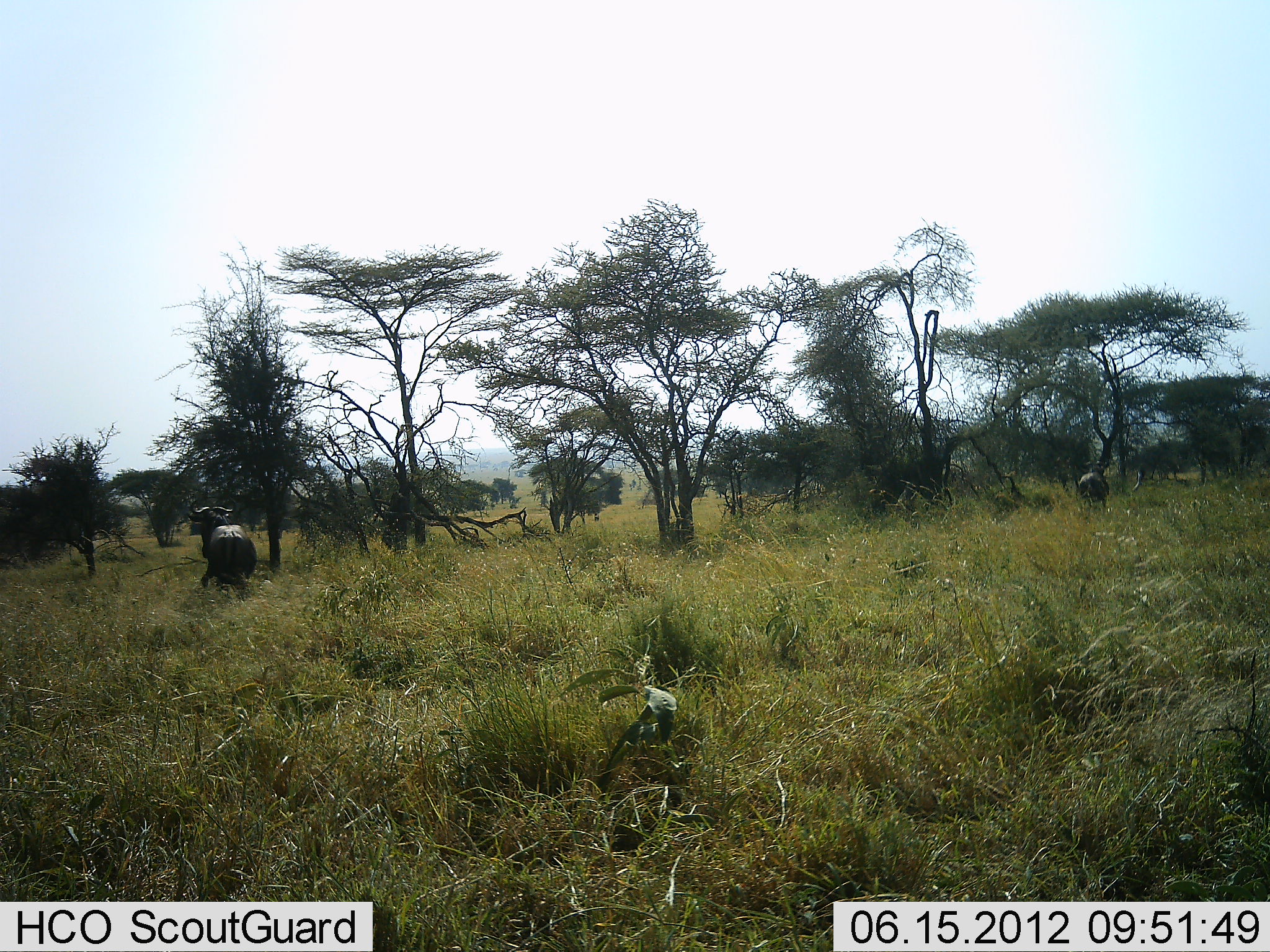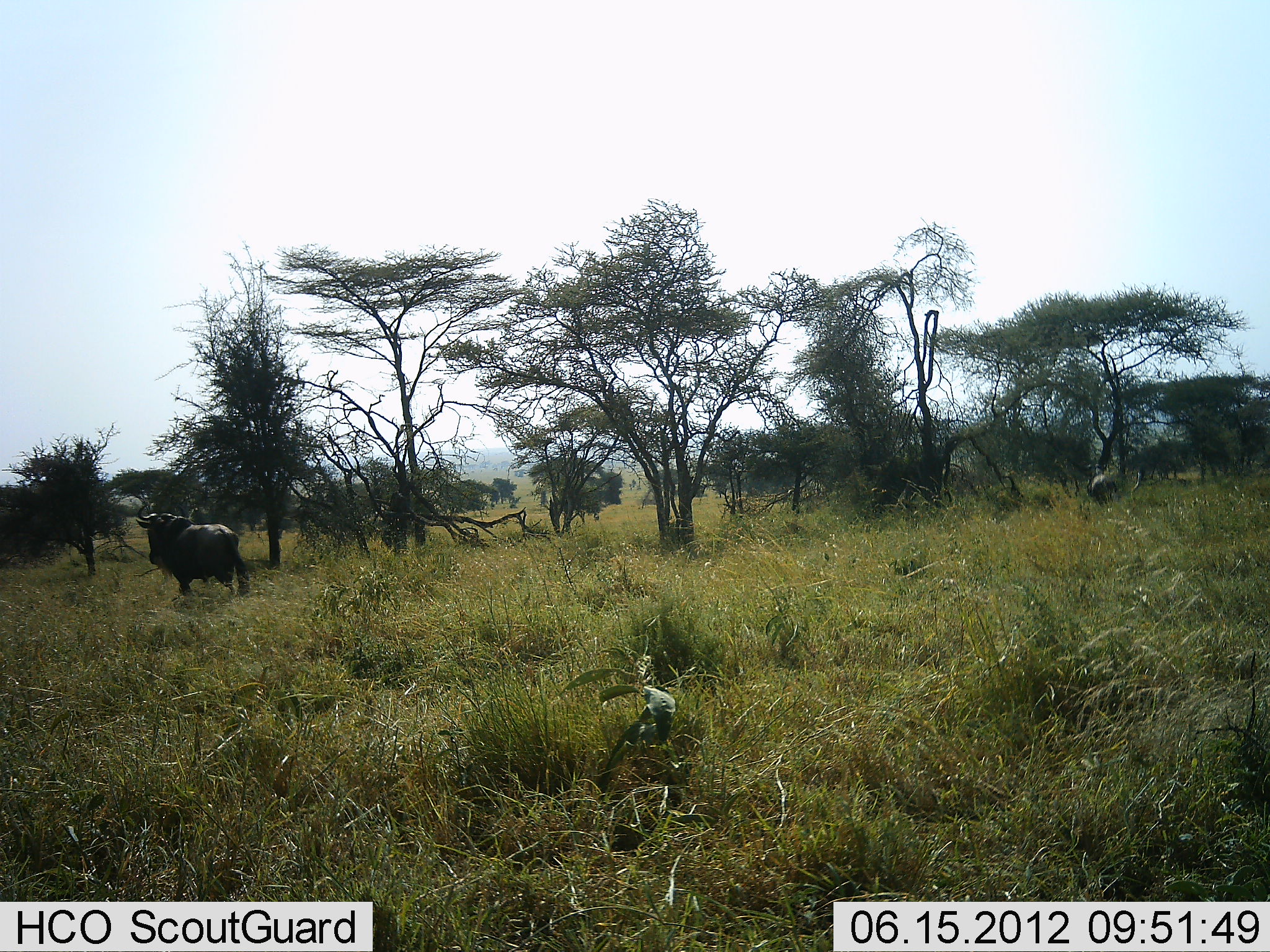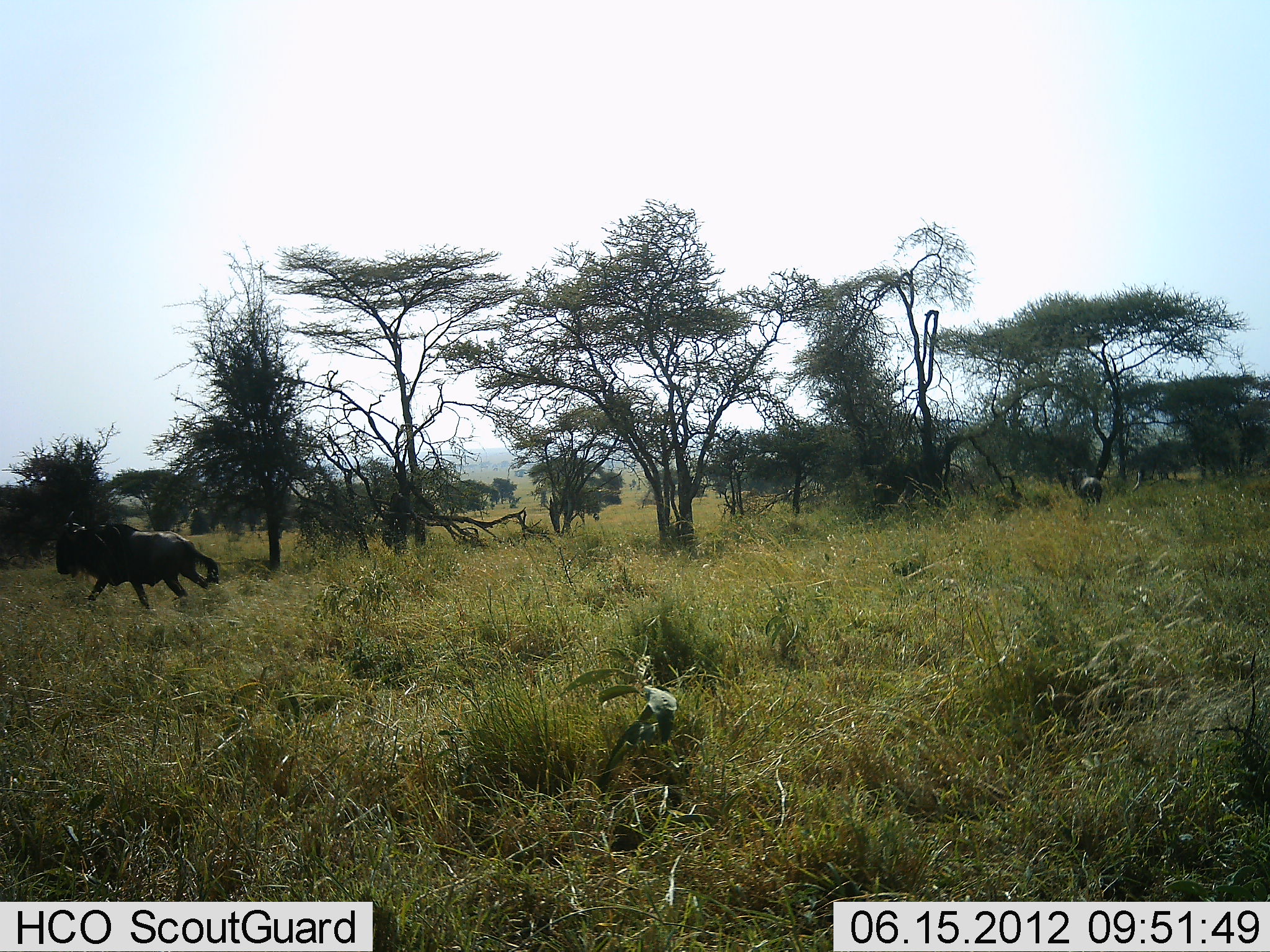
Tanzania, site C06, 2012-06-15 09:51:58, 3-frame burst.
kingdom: Animalia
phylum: Chordata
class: Mammalia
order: Artiodactyla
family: Bovidae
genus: Connochaetes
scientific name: Connochaetes taurinus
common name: blue wildebeest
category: wildebeest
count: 2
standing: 0%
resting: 0%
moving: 100%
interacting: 0%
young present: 0%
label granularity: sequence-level